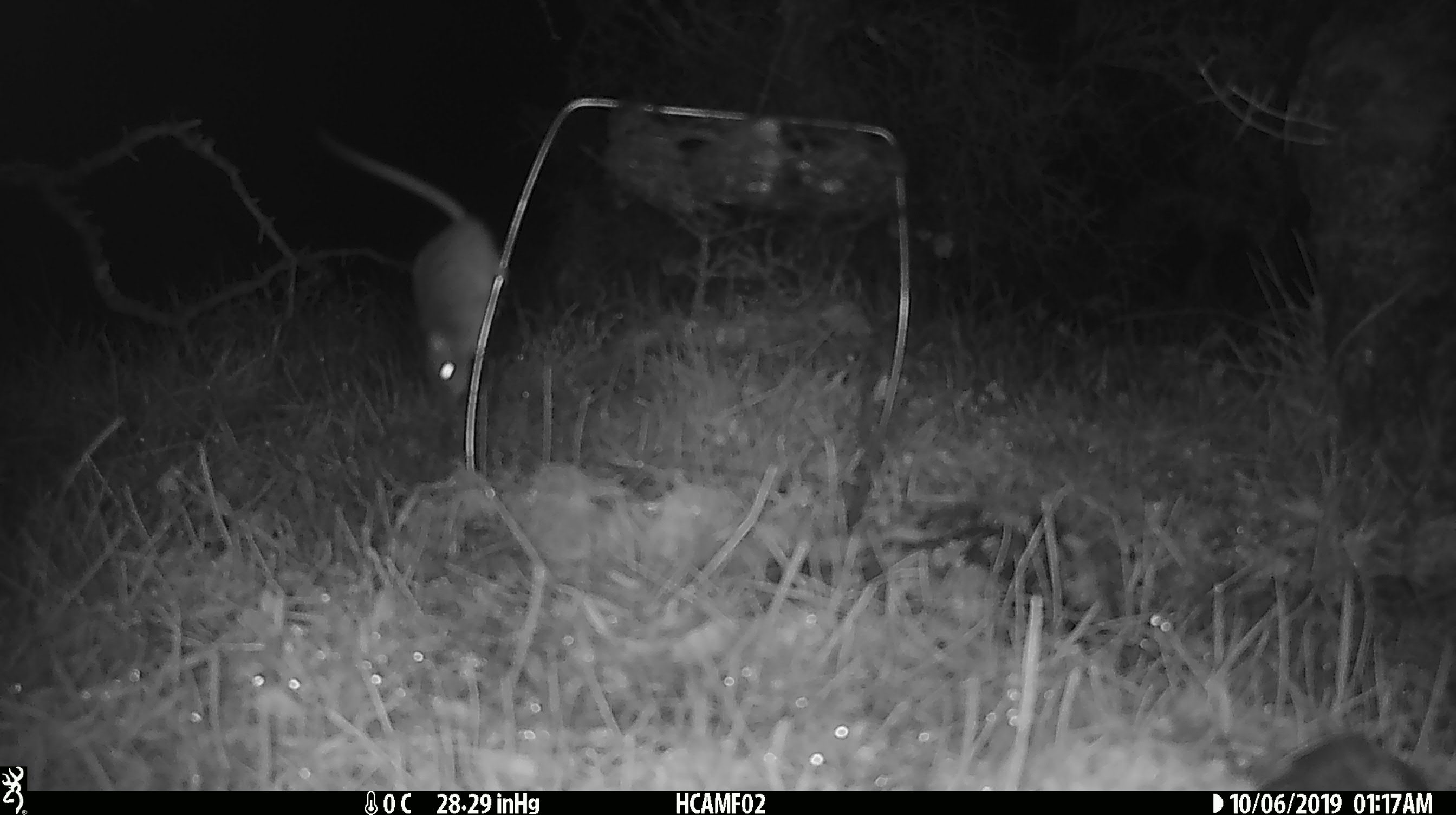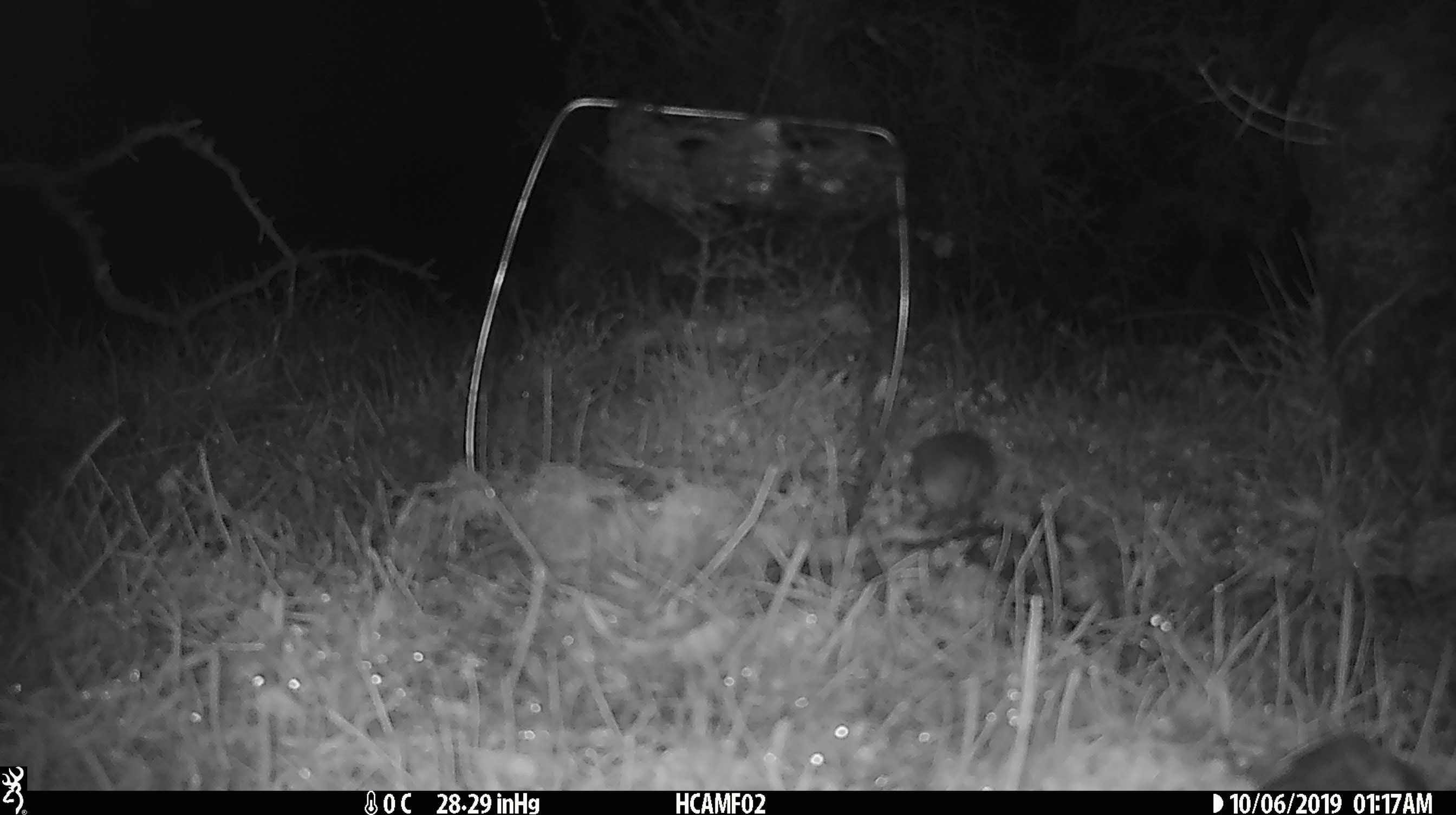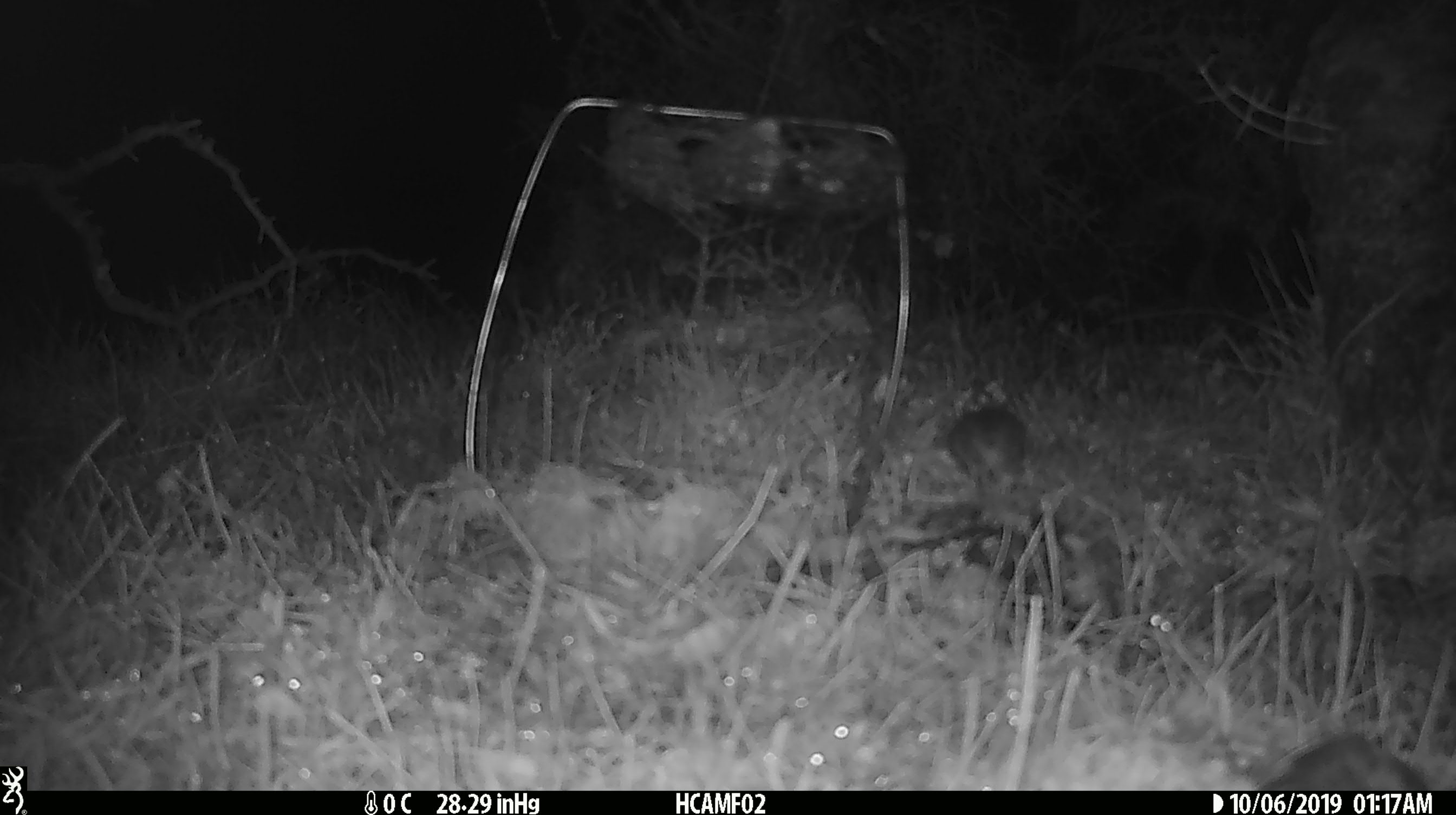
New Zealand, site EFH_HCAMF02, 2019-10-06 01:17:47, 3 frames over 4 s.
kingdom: Animalia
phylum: Chordata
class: Mammalia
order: Rodentia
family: Muridae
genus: Mus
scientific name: Mus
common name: mouse